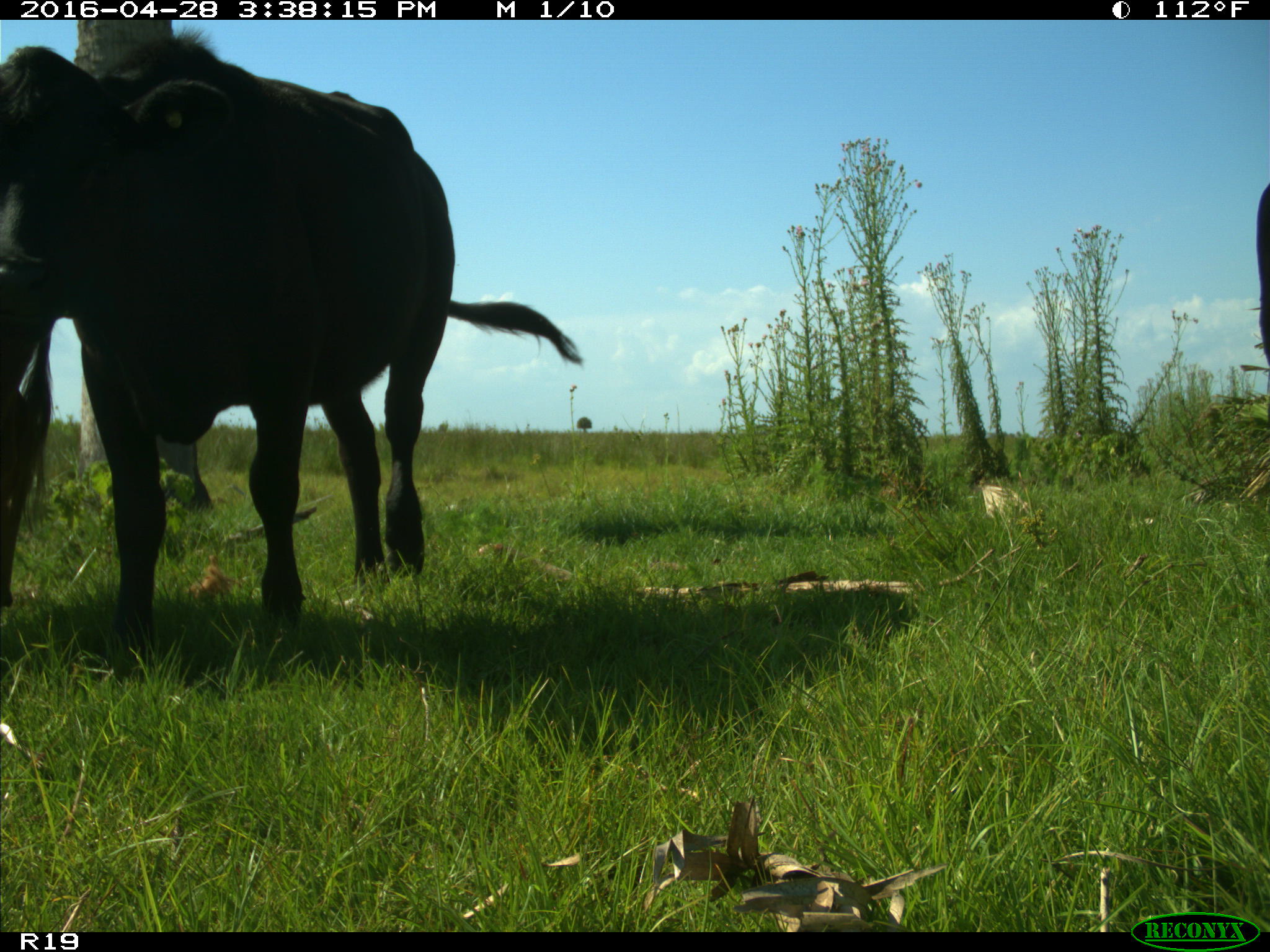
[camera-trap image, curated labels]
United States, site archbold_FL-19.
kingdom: Animalia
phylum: Chordata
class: Mammalia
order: Artiodactyla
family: Bovidae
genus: Bos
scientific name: Bos taurus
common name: domestic cow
Bos taurus (domestic cow).